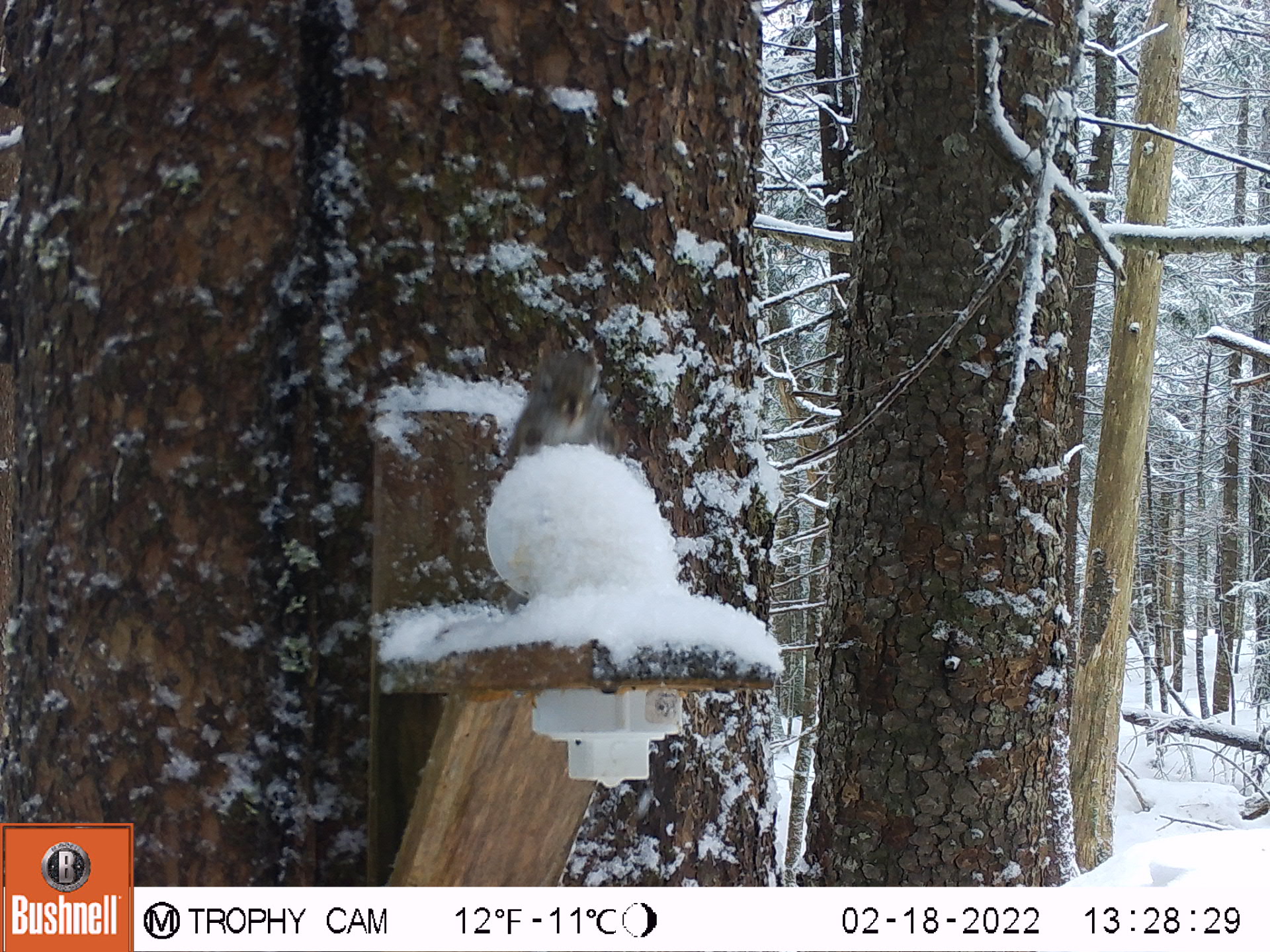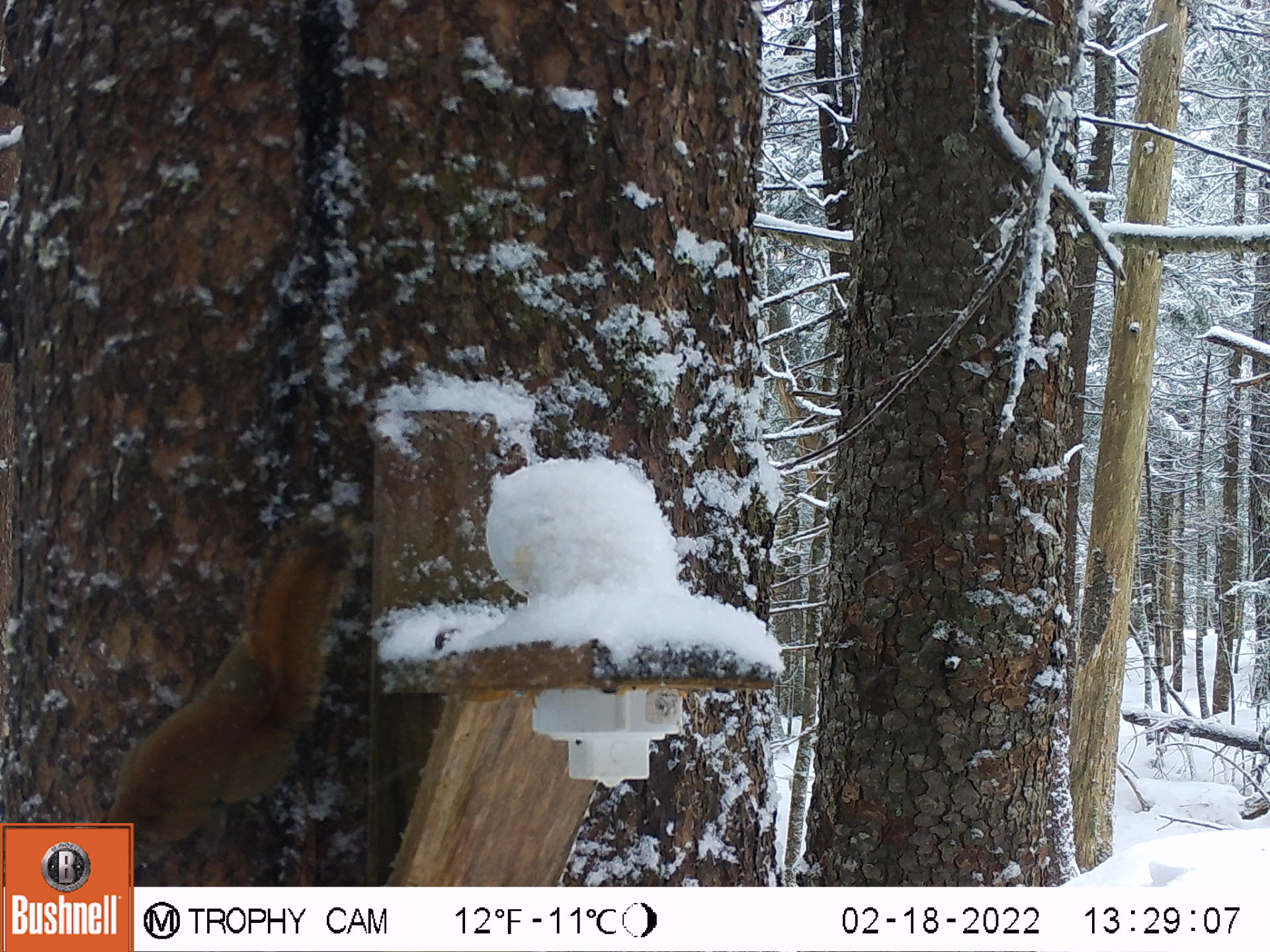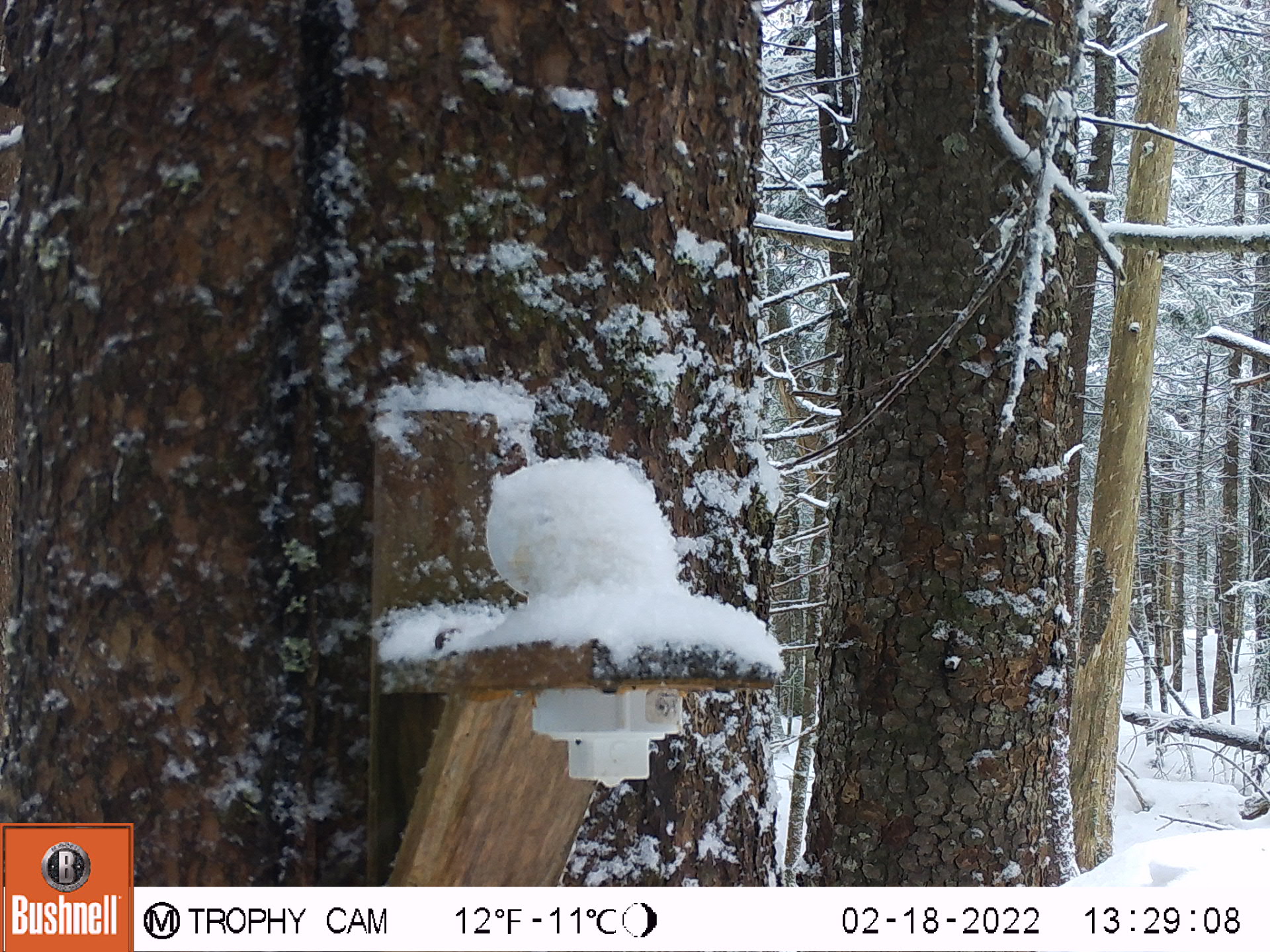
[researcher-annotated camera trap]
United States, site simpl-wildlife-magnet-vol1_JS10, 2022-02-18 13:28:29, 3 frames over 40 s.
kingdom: Animalia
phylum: Chordata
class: Mammalia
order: Rodentia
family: Sciuridae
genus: Tamiasciurus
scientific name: Tamiasciurus hudsonicus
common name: red squirrel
Red squirrel (Tamiasciurus hudsonicus).